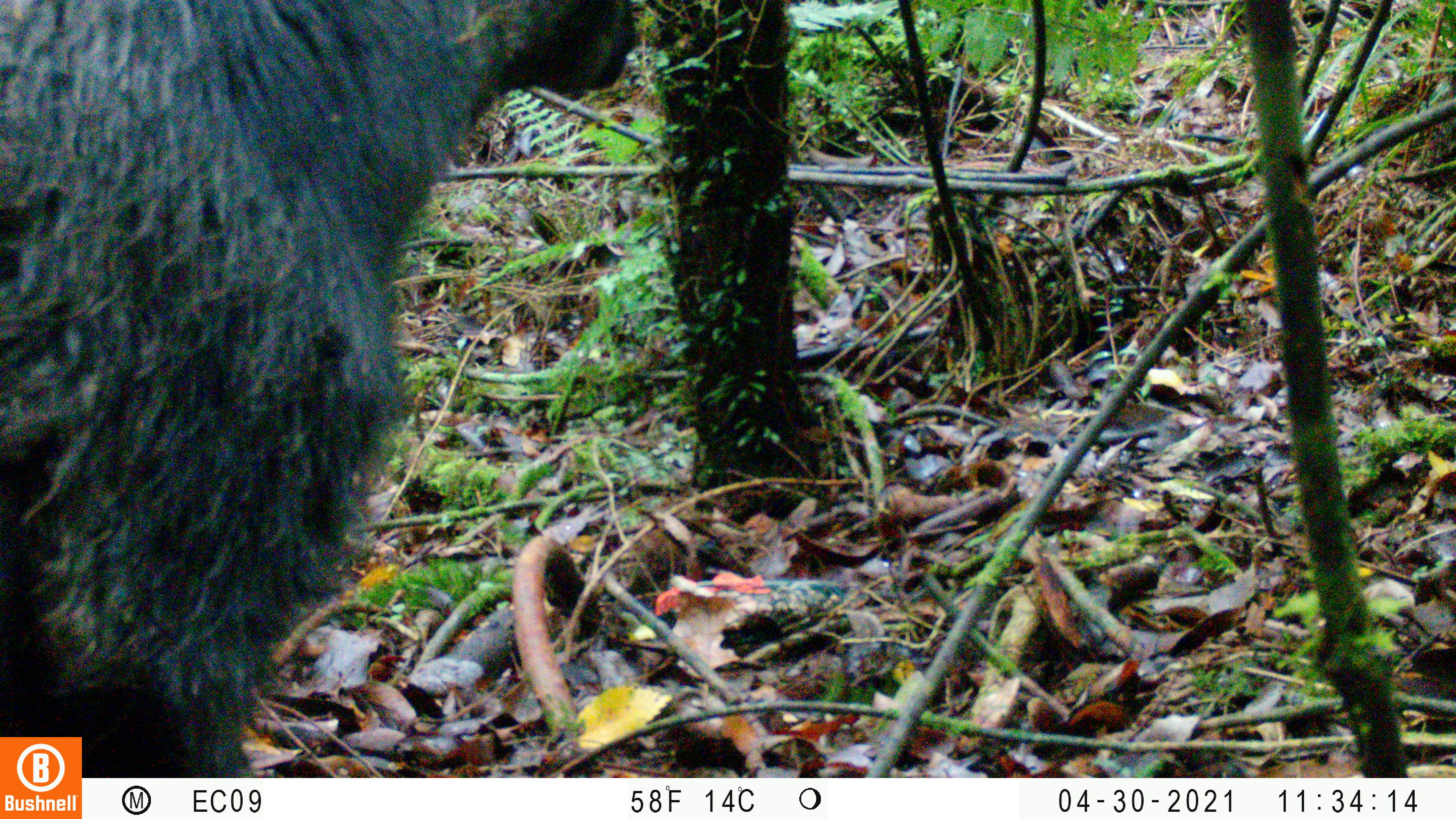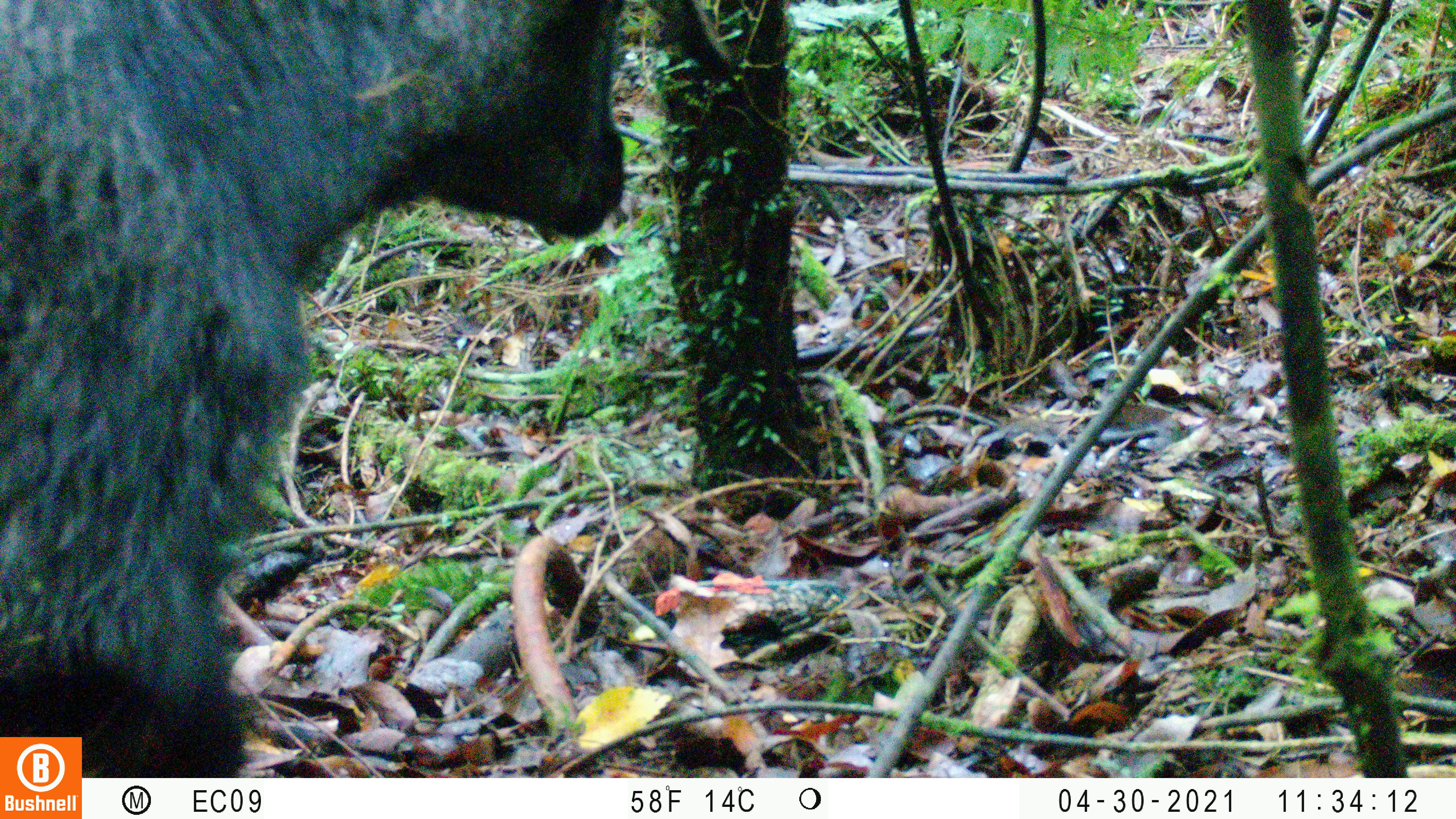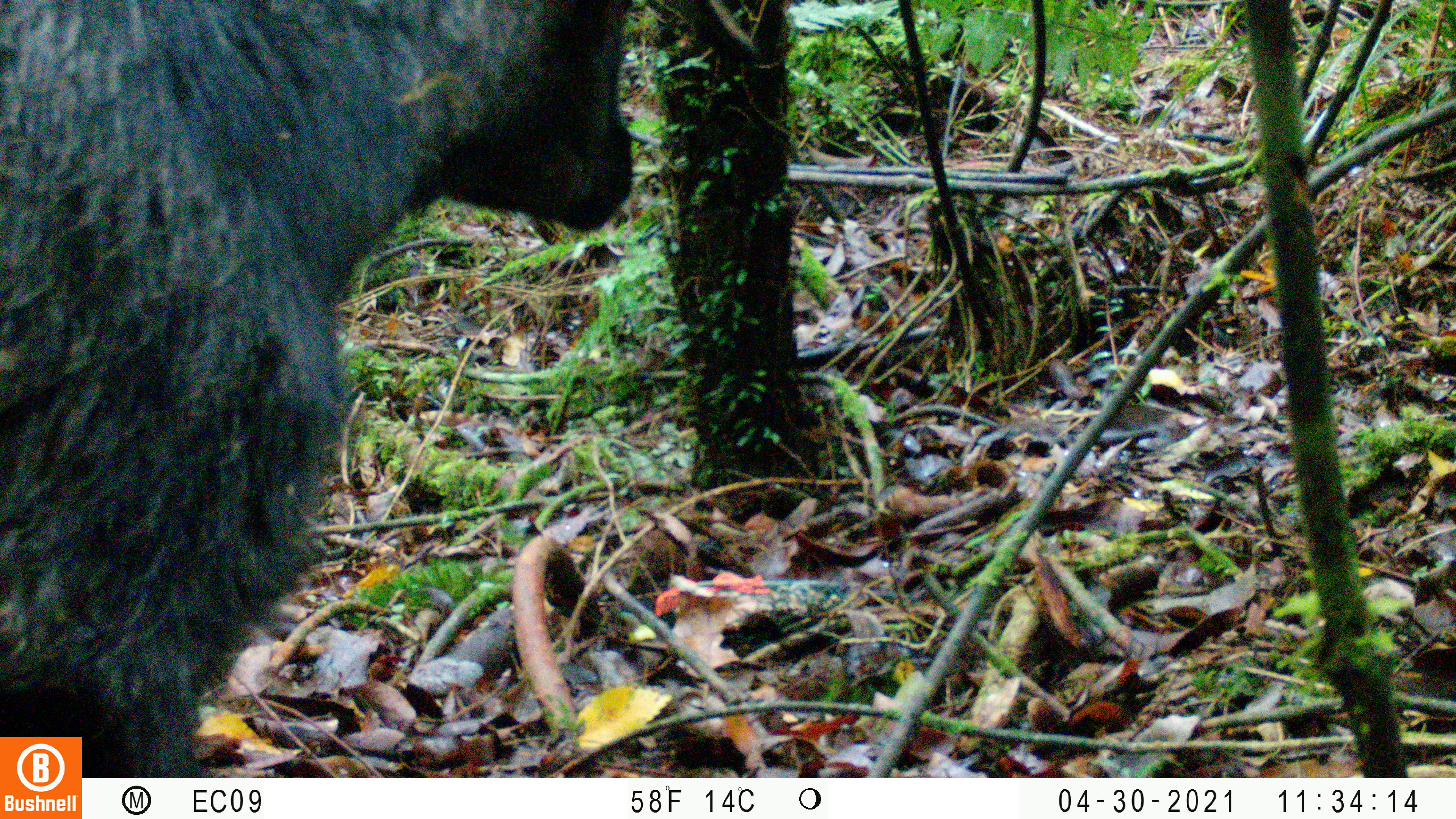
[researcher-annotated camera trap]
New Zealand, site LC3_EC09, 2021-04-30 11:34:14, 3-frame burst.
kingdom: Animalia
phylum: Chordata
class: Mammalia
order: Artiodactyla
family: Bovidae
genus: Capra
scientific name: Capra hircus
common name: goat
Goat (Capra hircus).